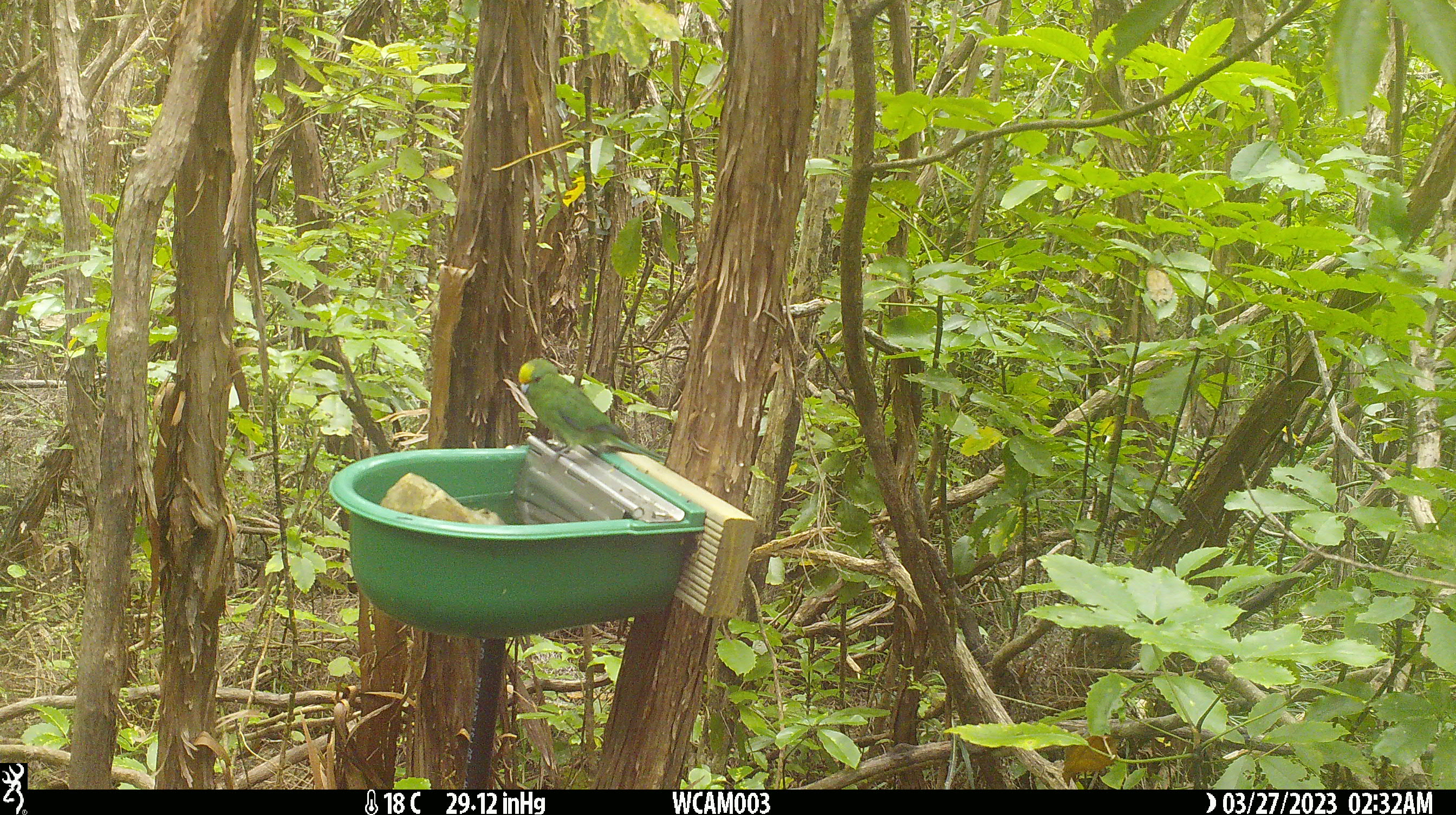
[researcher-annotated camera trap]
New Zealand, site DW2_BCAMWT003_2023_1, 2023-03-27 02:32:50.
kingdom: Animalia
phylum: Chordata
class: Aves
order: Psittaciformes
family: Psittaculidae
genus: Cyanoramphus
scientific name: Cyanoramphus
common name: parakeet